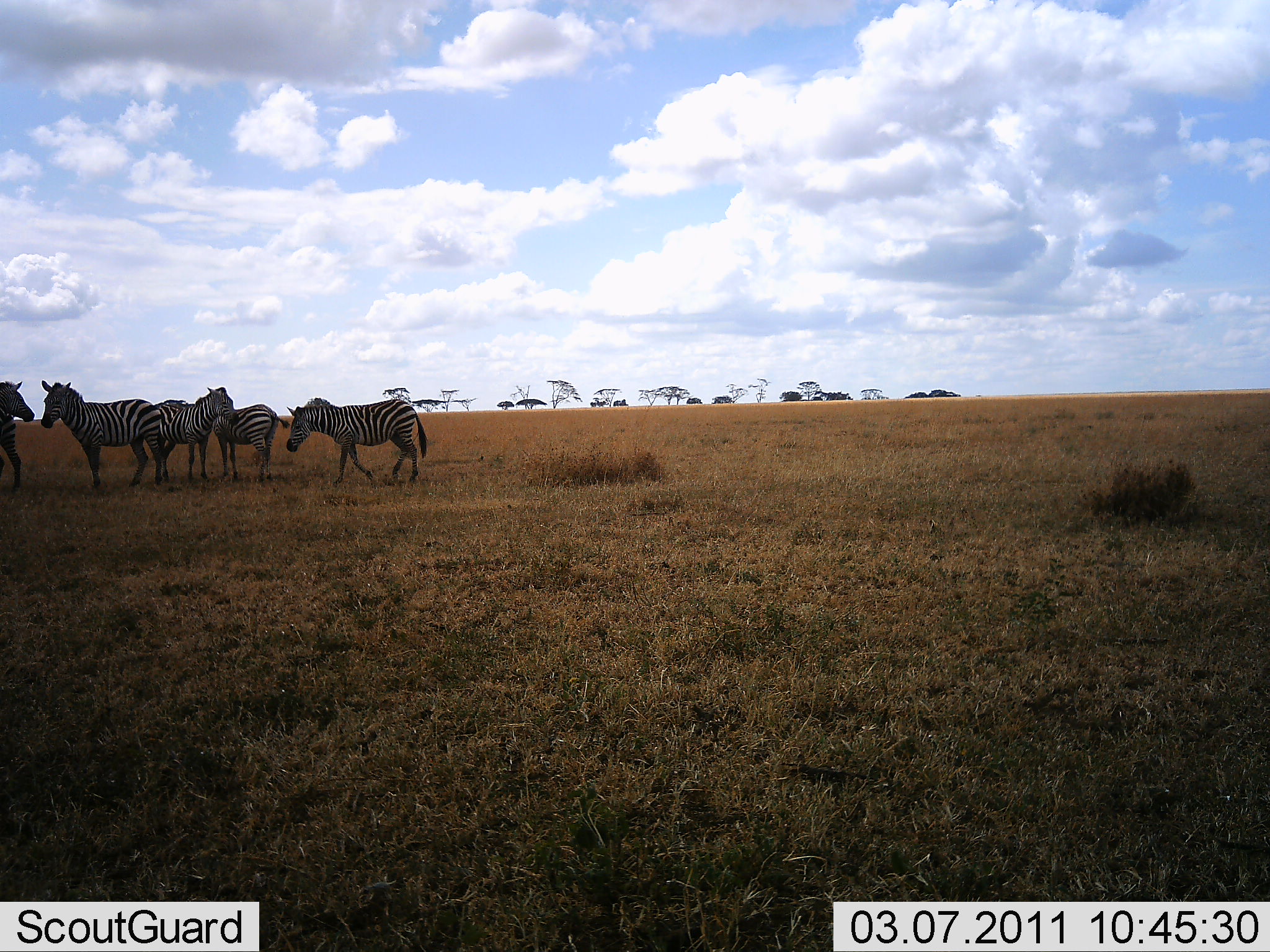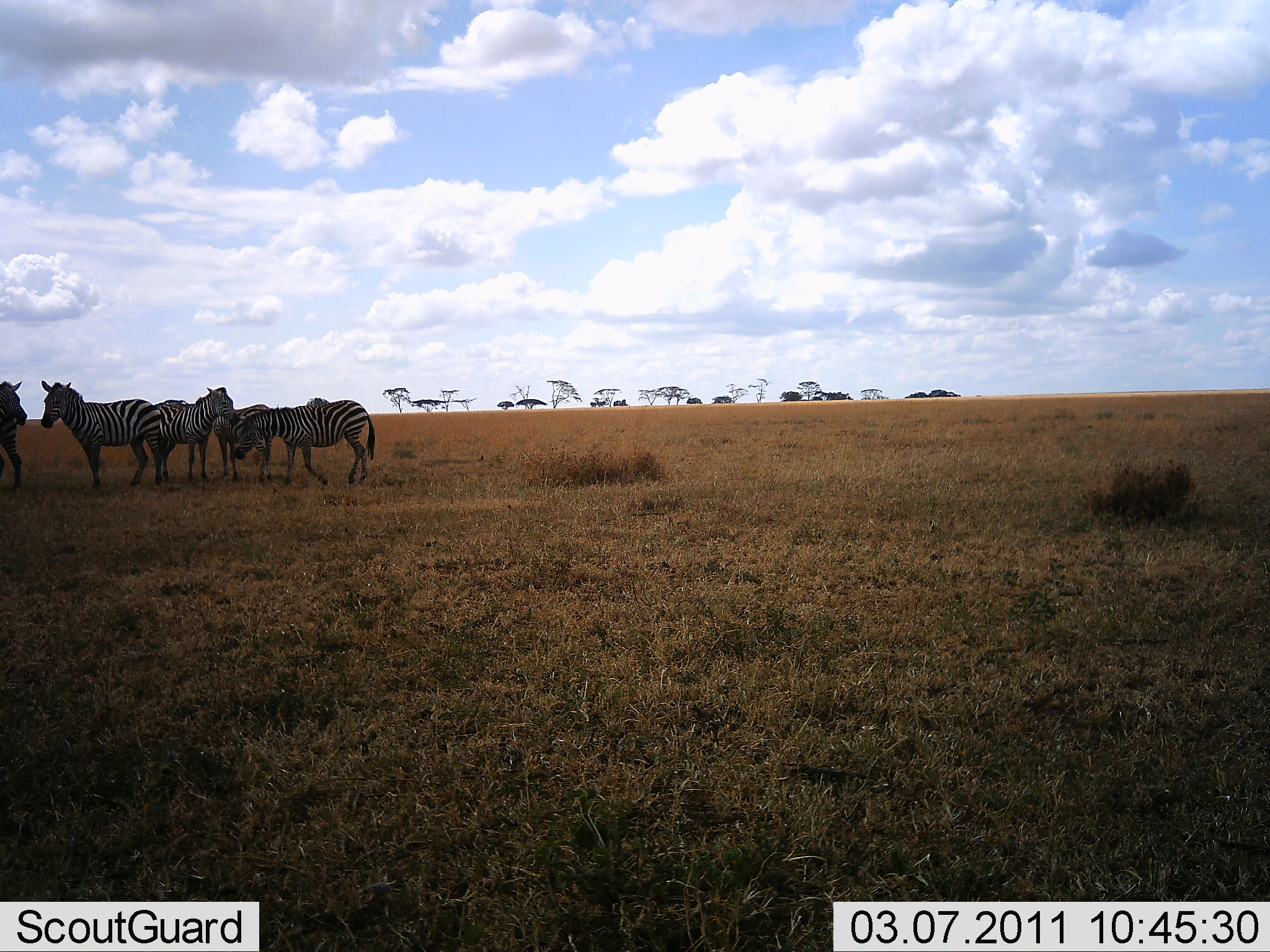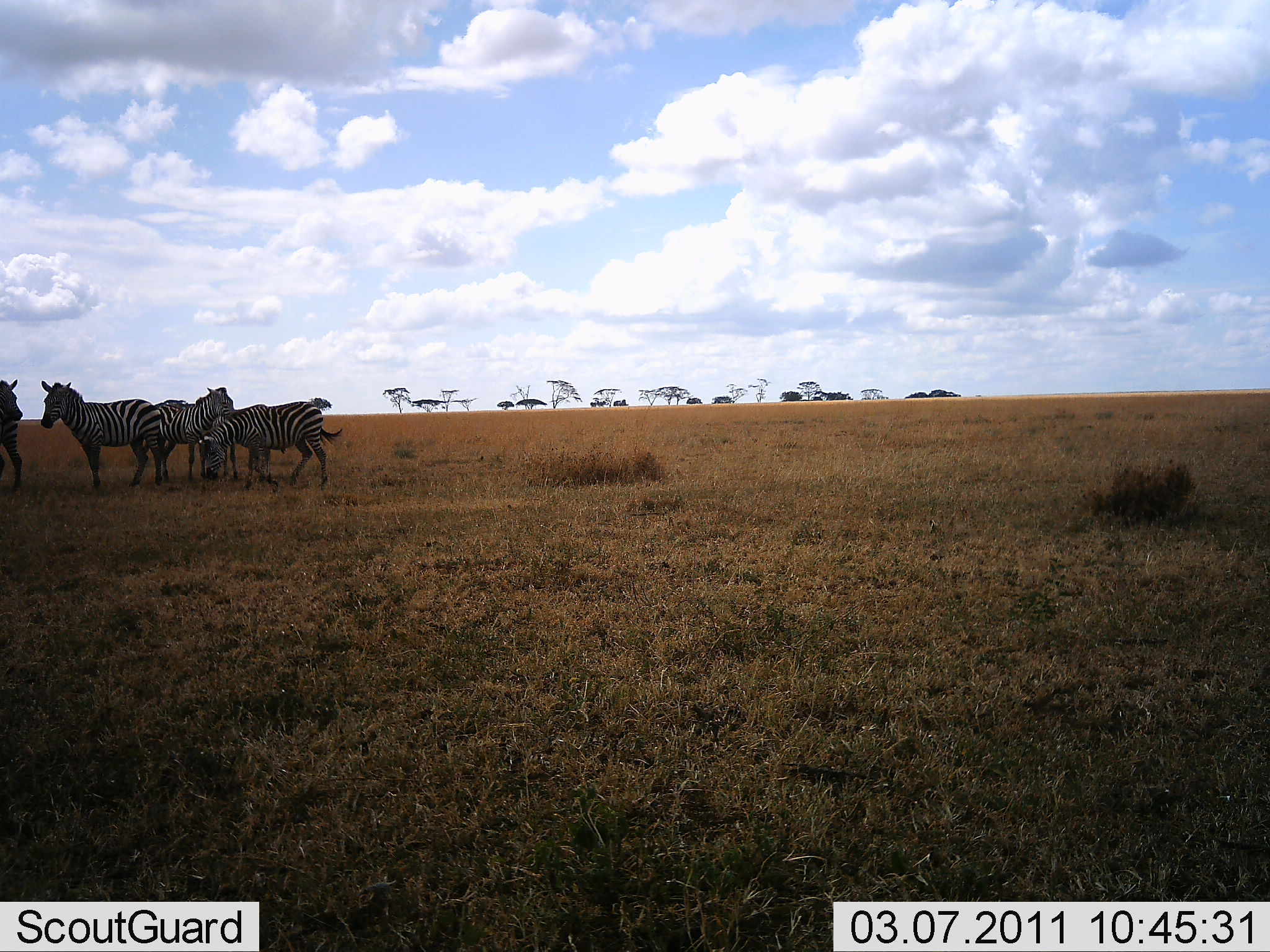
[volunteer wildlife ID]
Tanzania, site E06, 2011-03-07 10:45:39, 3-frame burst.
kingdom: Animalia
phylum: Chordata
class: Mammalia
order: Perissodactyla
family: Equidae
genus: Equus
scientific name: Equus quagga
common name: plains zebra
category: zebra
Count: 5.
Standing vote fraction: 93%.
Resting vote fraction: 0%.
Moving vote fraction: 53%.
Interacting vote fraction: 0%.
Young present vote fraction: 13%.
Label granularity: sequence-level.